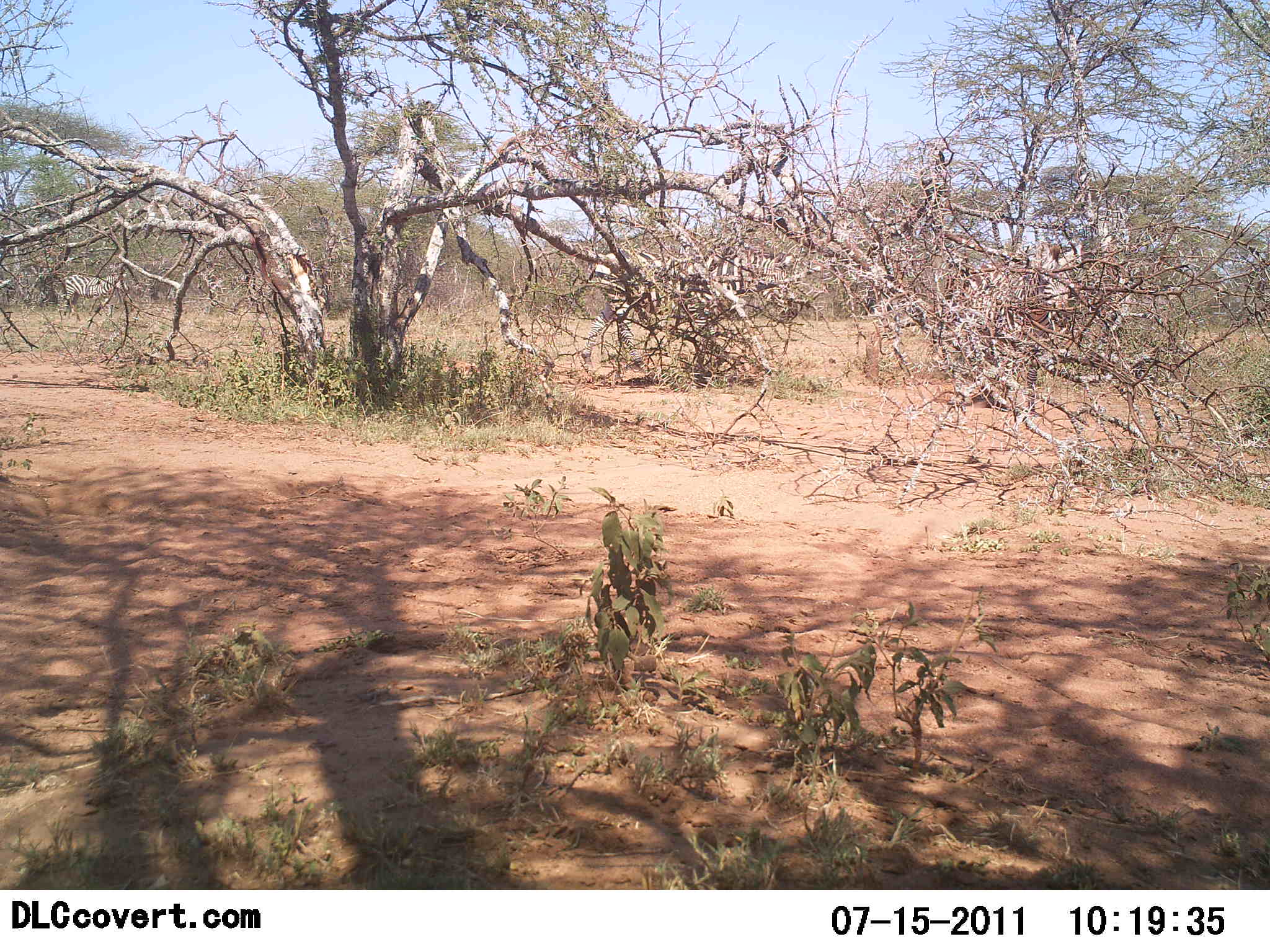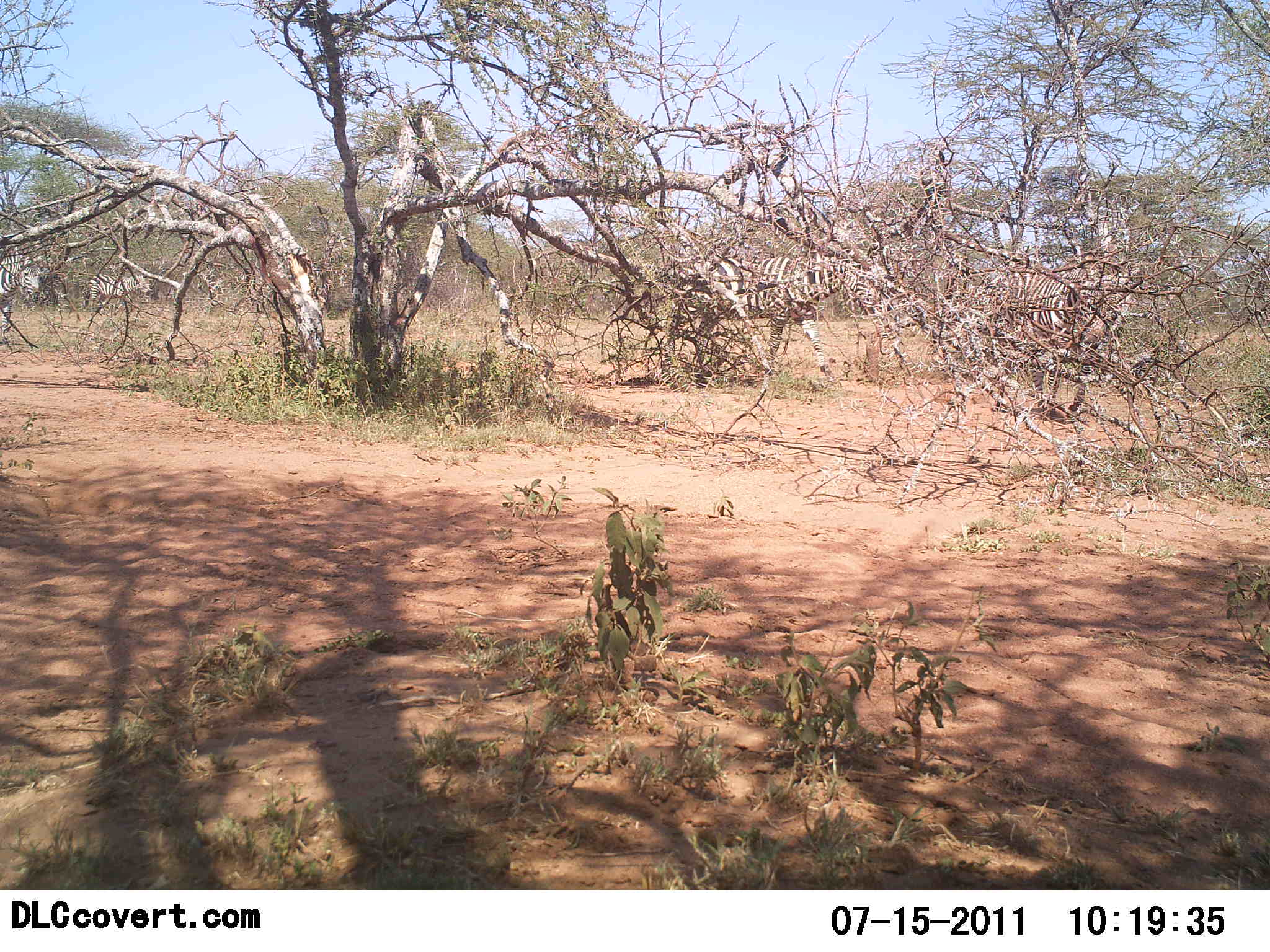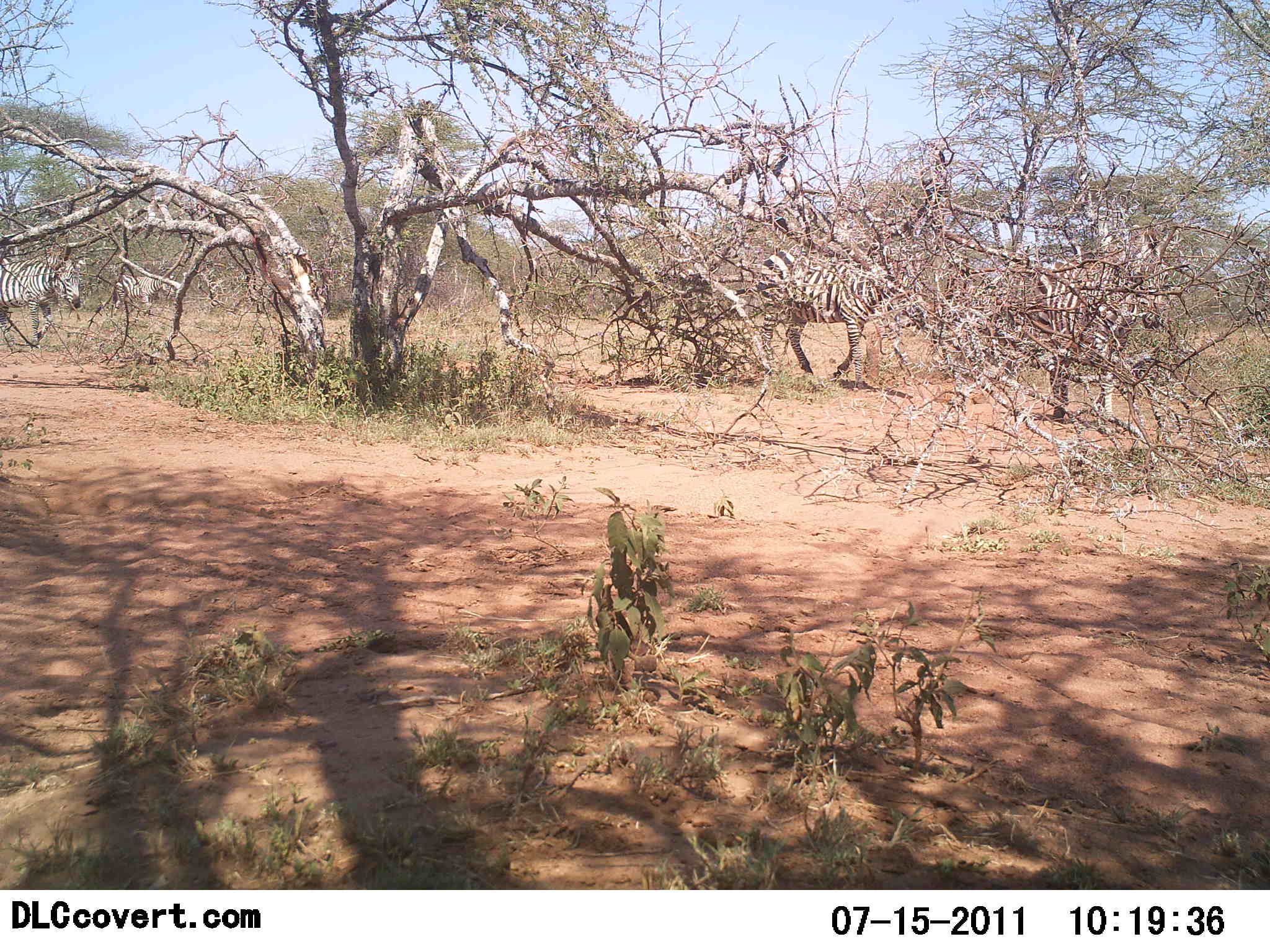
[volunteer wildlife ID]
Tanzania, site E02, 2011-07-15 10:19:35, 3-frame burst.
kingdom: Animalia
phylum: Chordata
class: Mammalia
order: Perissodactyla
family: Equidae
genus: Equus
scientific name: Equus quagga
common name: plains zebra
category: zebra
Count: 4.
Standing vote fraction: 0%.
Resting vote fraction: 0%.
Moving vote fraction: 100%.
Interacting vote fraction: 0%.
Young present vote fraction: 0%.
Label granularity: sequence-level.